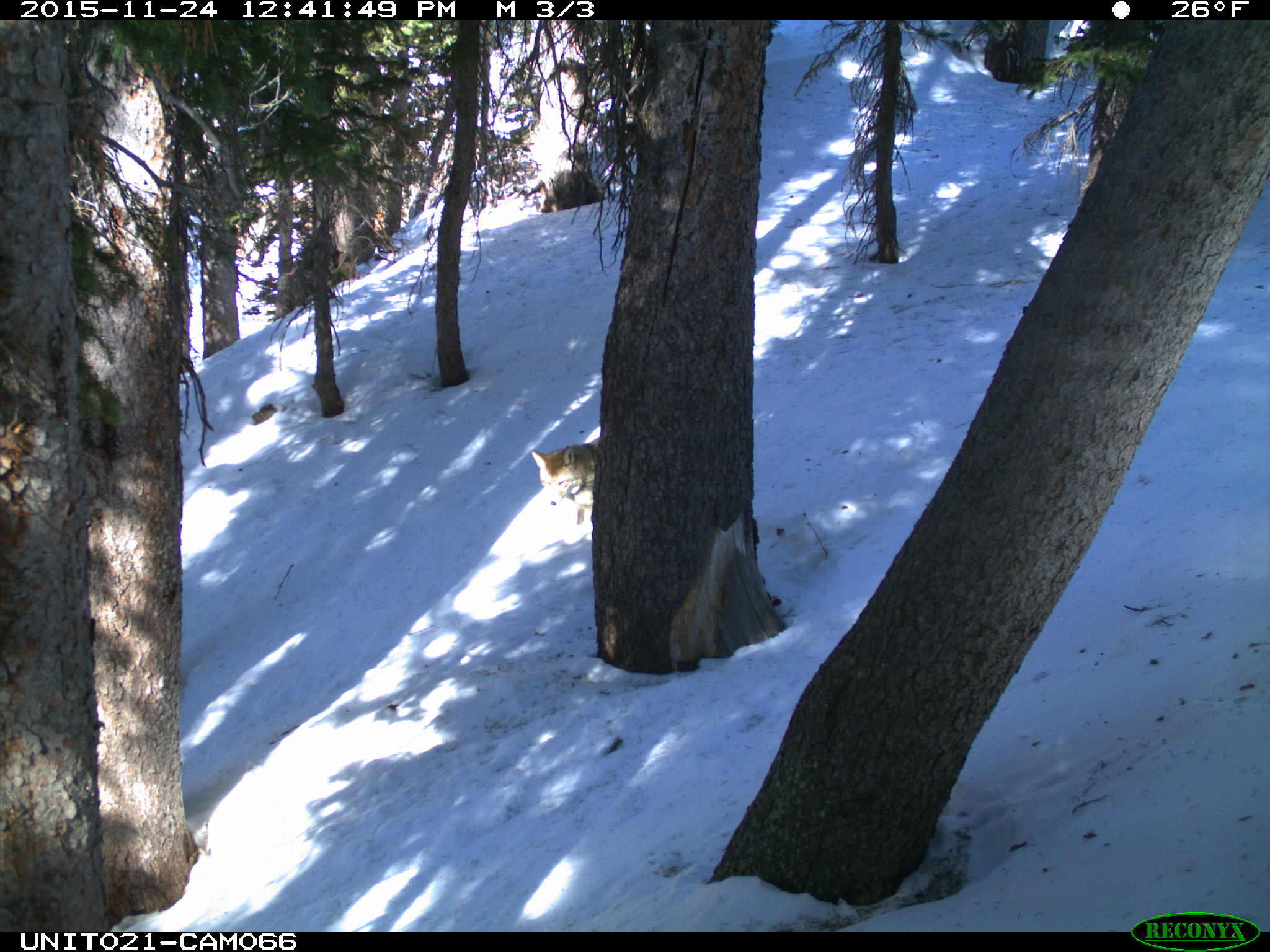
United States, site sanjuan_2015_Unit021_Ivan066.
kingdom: Animalia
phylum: Chordata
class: Mammalia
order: Carnivora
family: Canidae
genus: Canis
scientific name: Canis latrans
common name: coyote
Canis latrans (coyote).